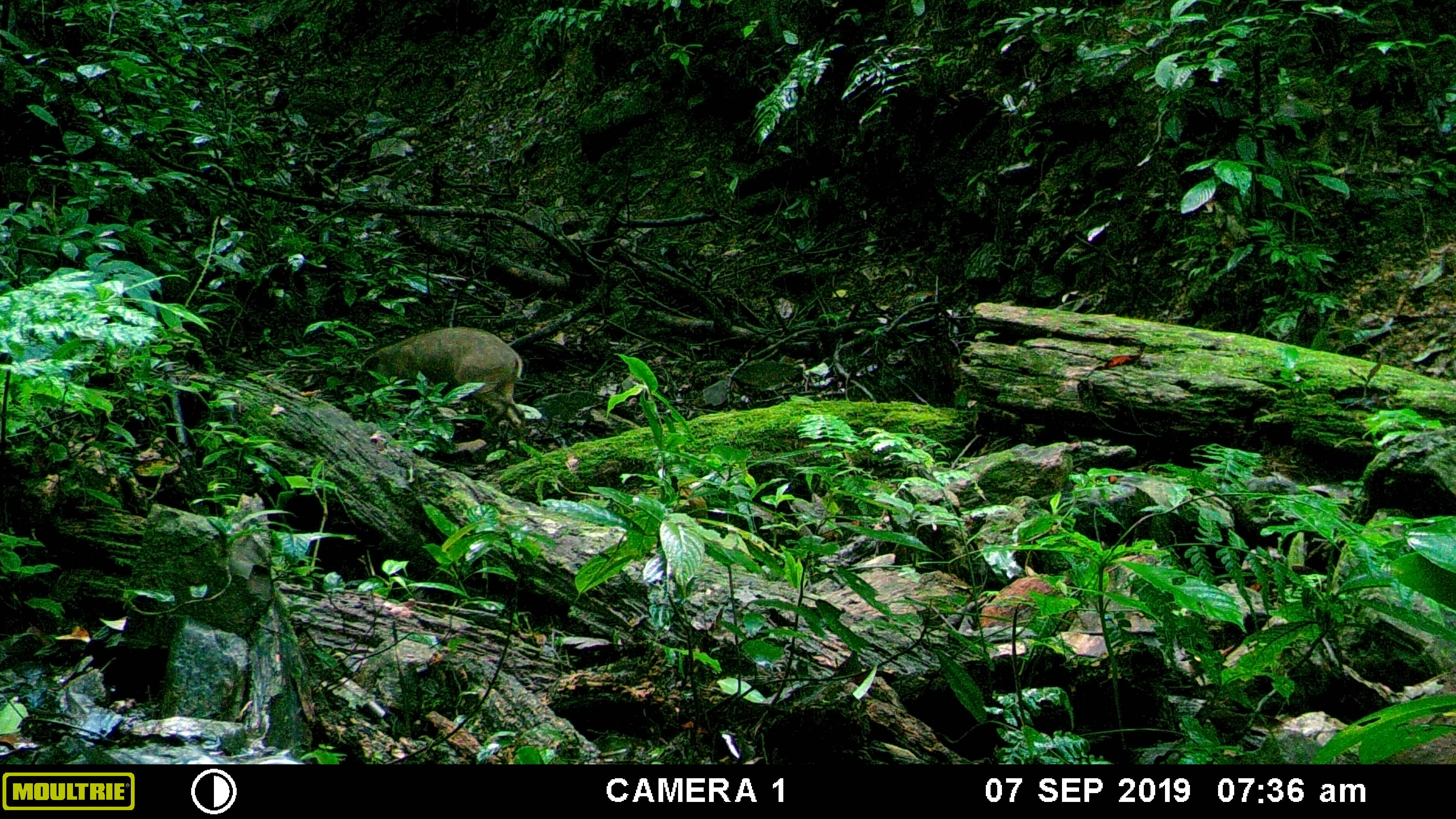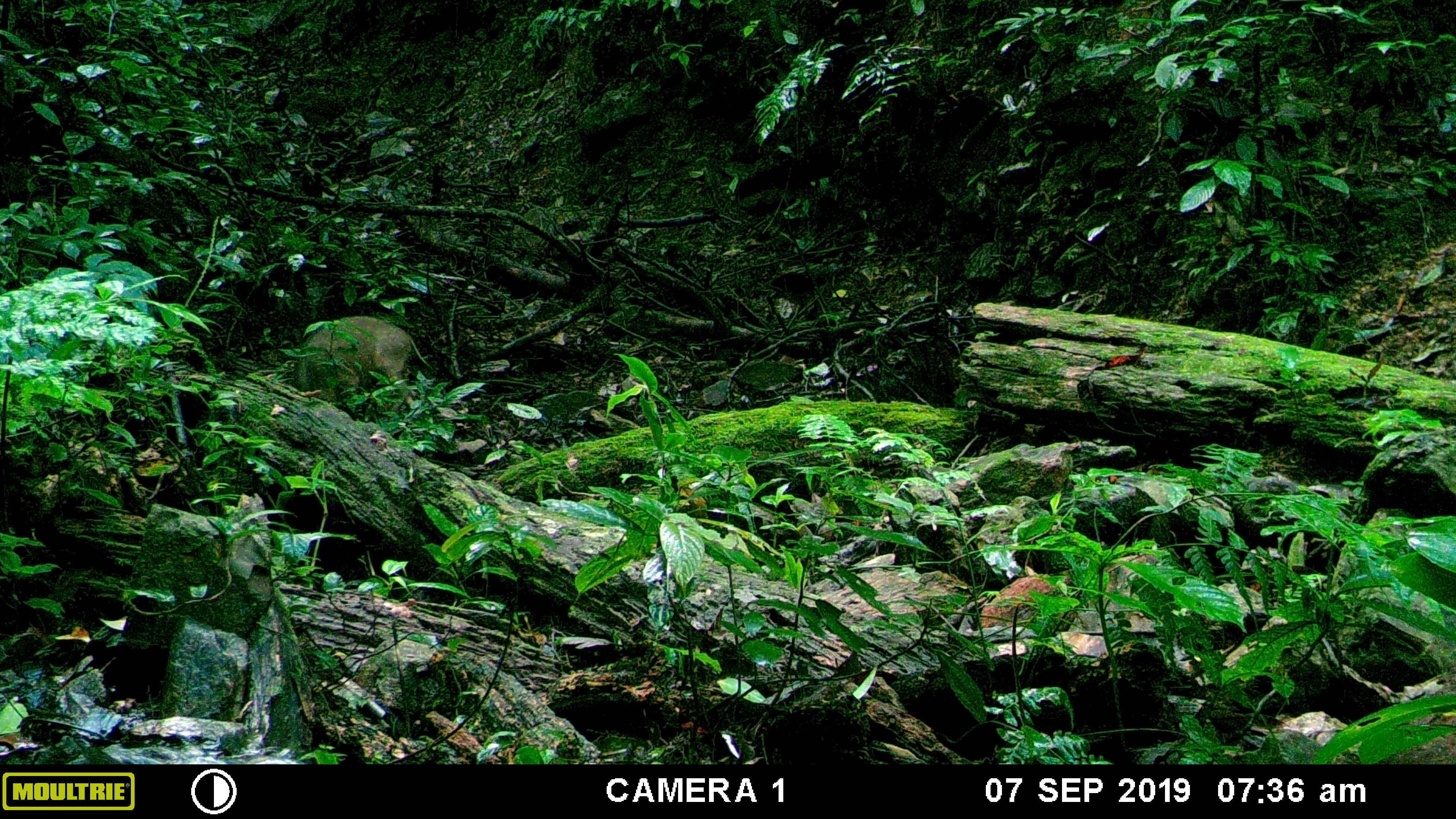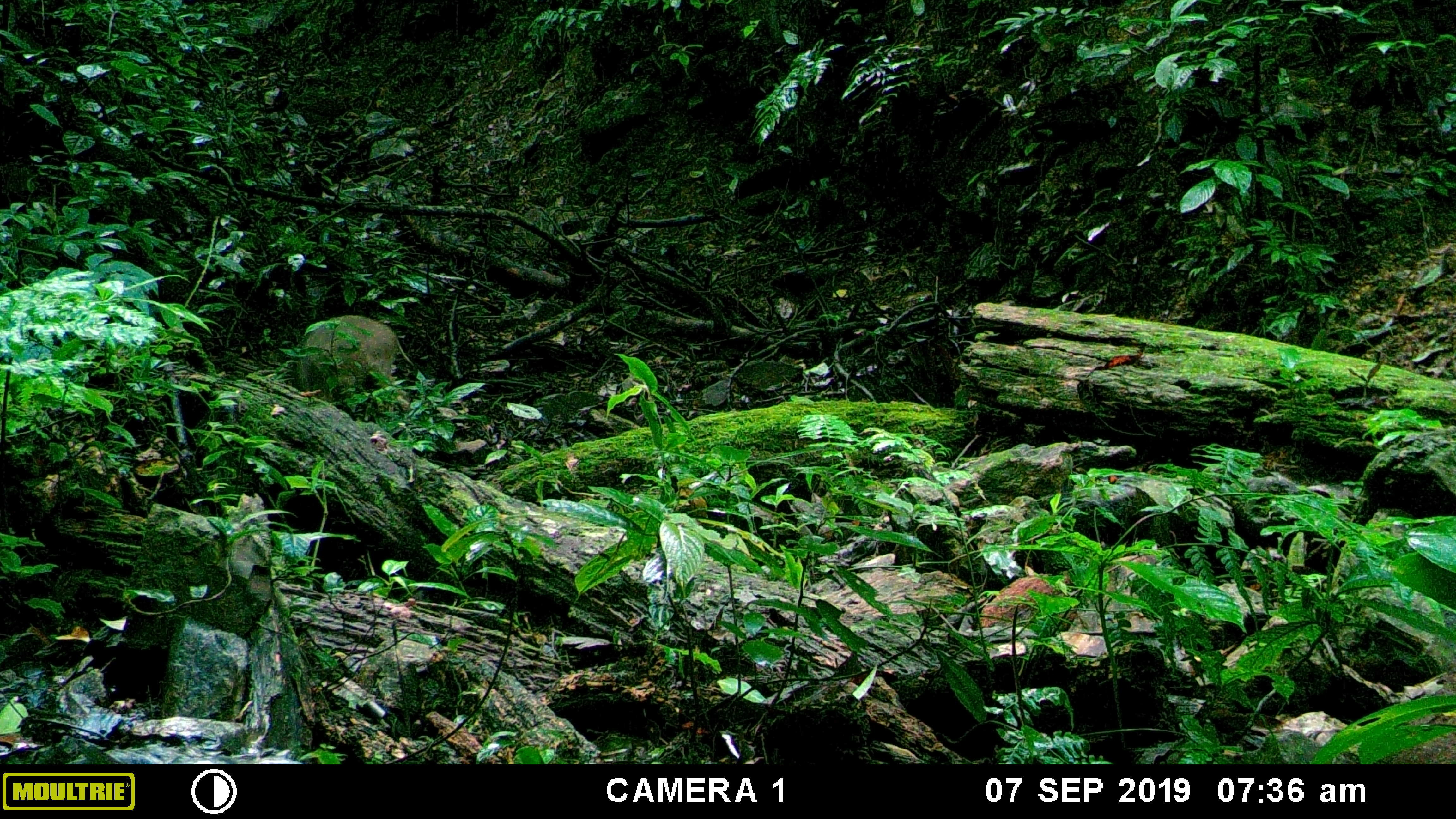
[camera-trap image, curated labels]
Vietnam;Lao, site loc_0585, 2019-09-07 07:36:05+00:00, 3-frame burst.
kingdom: Animalia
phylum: Chordata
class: Mammalia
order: Artiodactyla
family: Suidae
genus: Sus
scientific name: Sus scrofa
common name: eurasian wild pig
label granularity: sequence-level